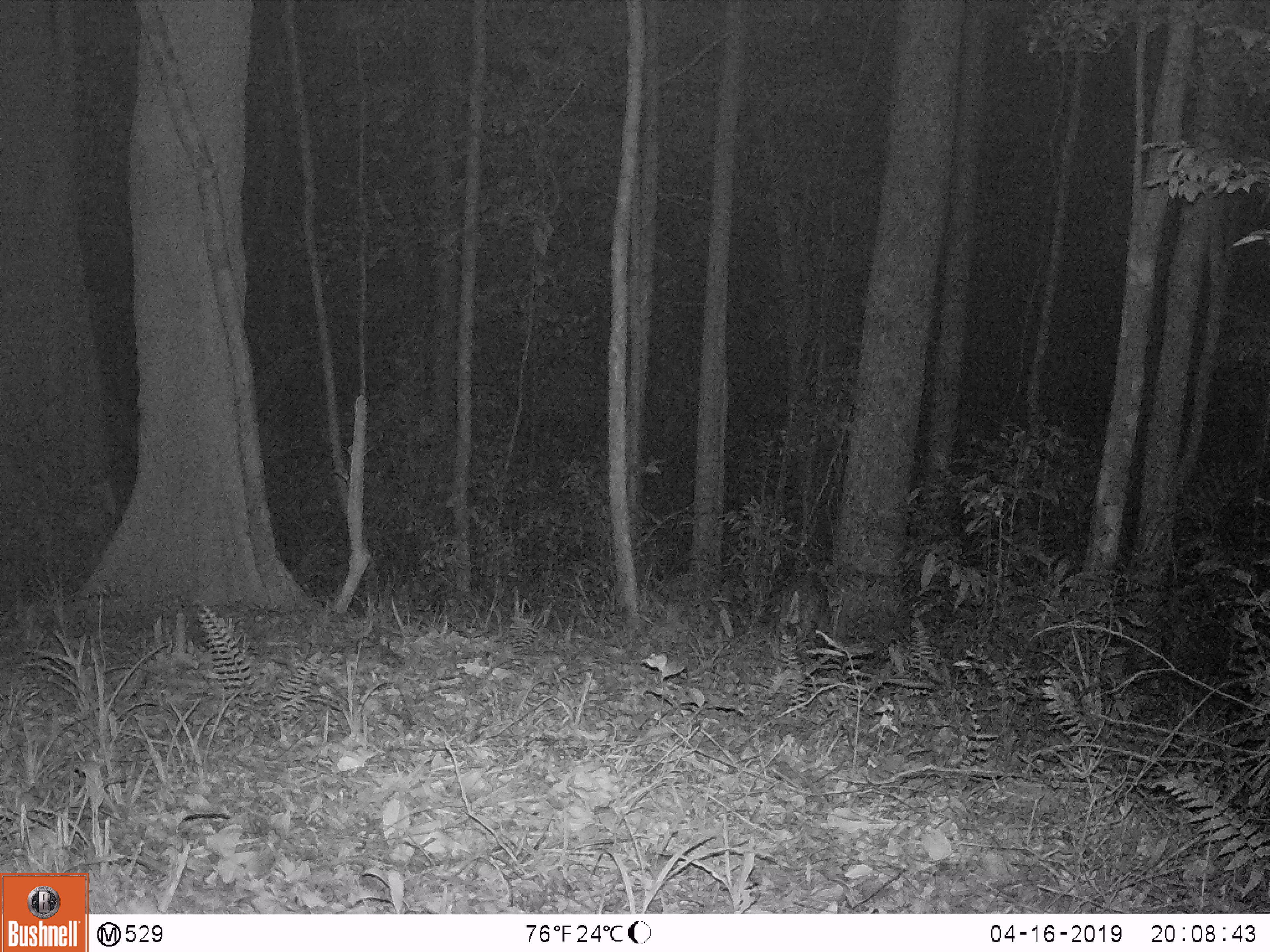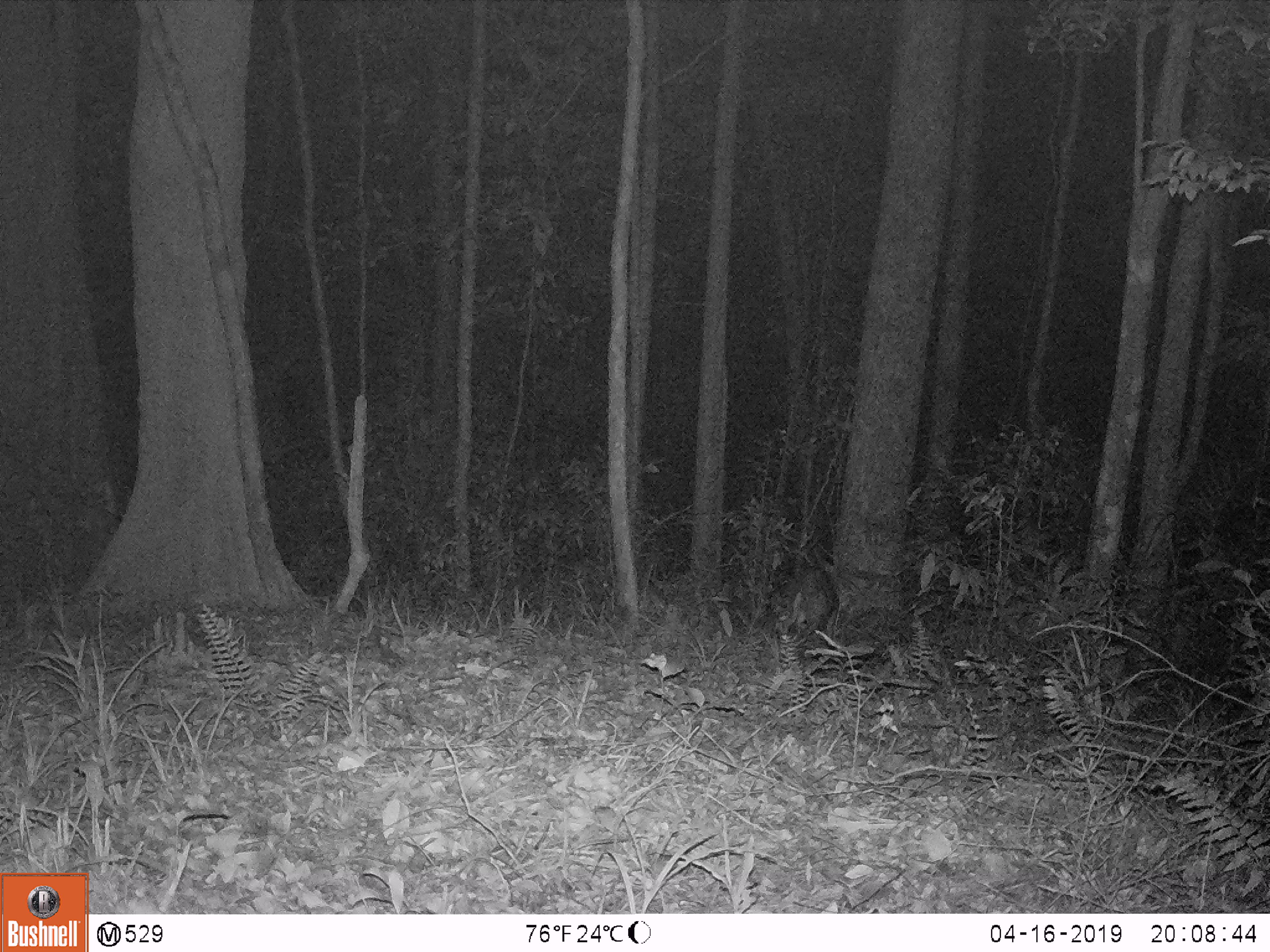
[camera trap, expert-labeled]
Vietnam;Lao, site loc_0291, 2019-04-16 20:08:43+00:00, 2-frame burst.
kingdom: Animalia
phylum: Chordata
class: Mammalia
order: Artiodactyla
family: Cervidae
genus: Muntiacus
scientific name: Muntiacus rooseveltorum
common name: roosevelt's muntjac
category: roosevelts muntjac group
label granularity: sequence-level